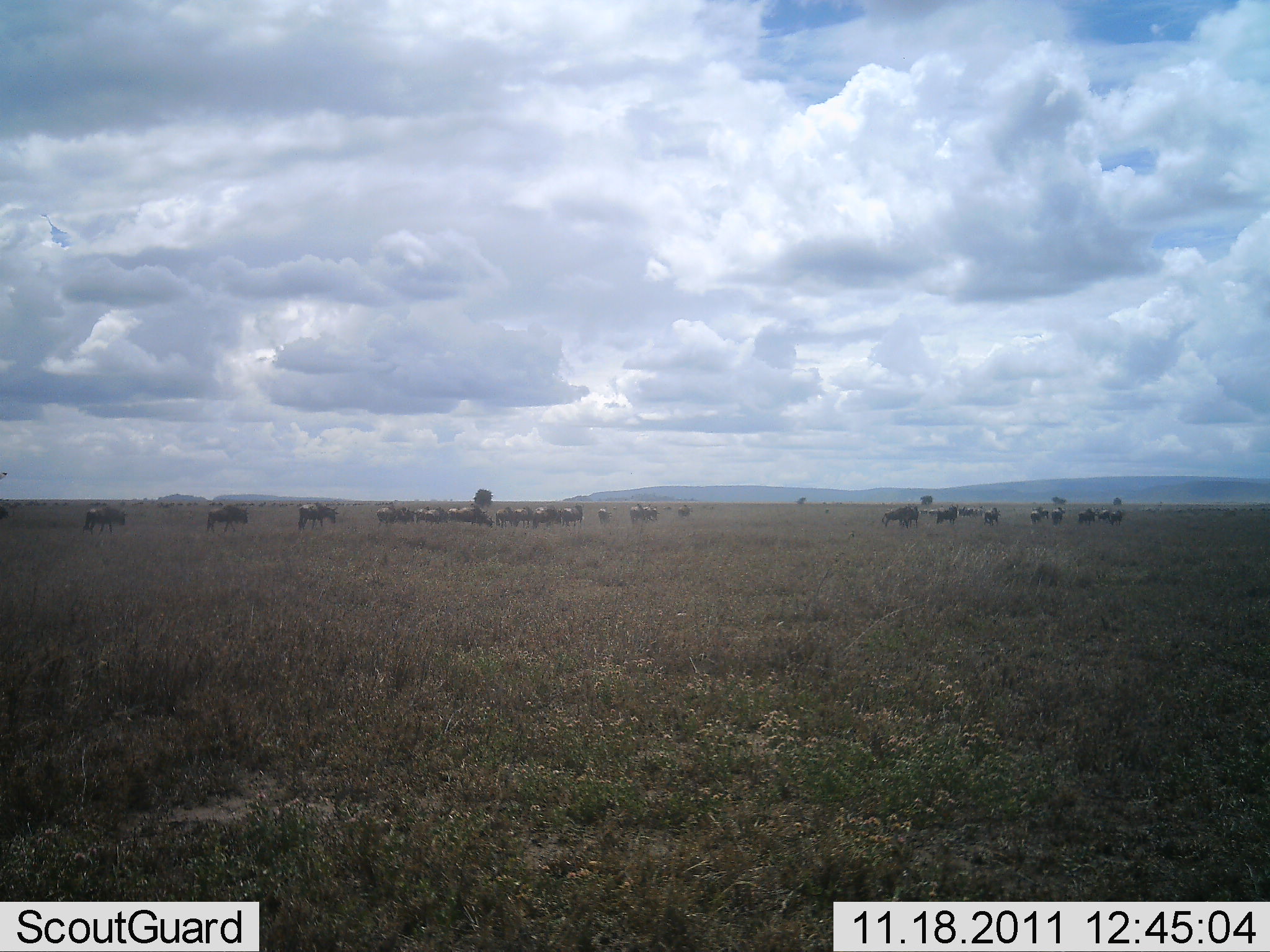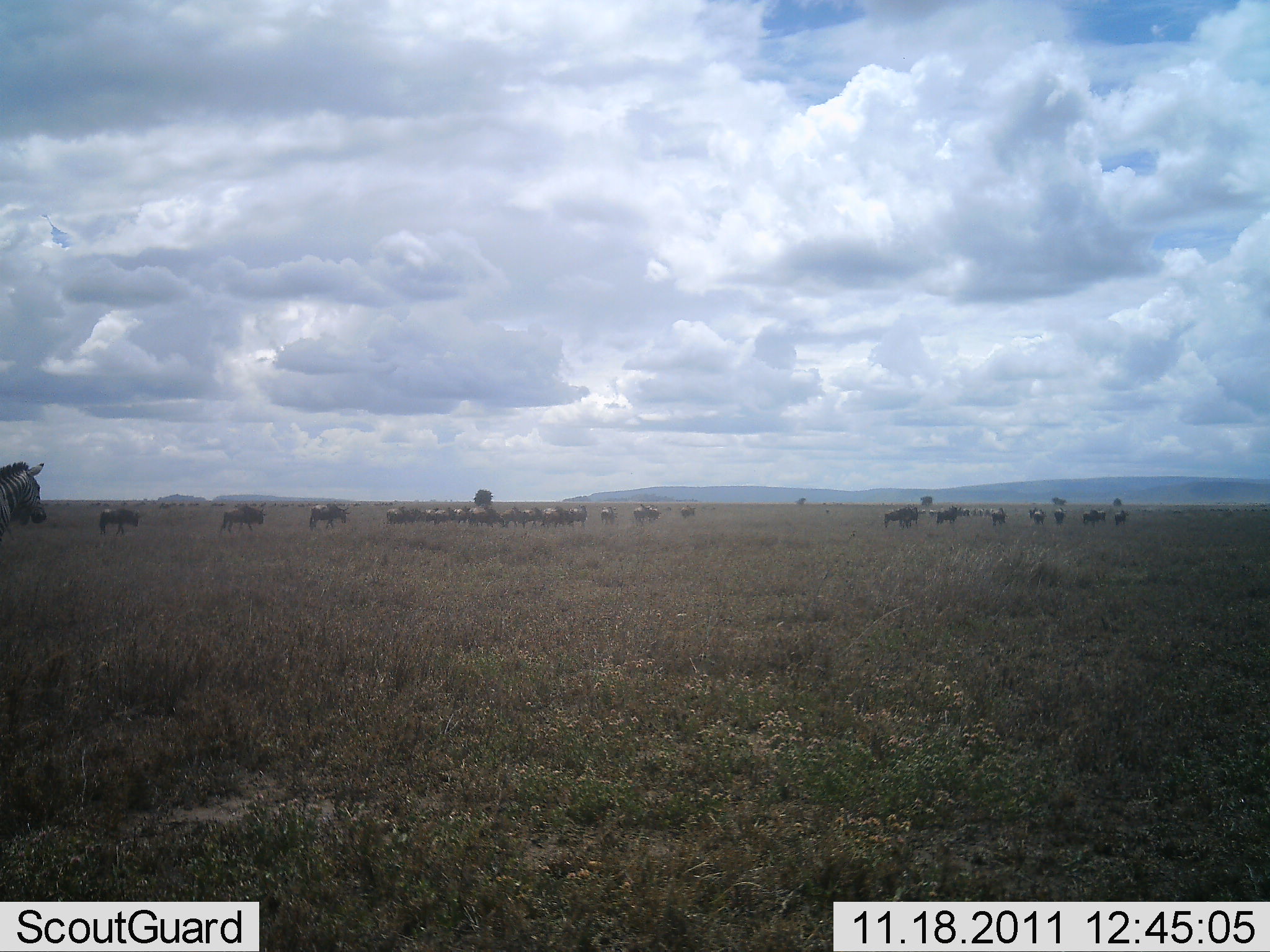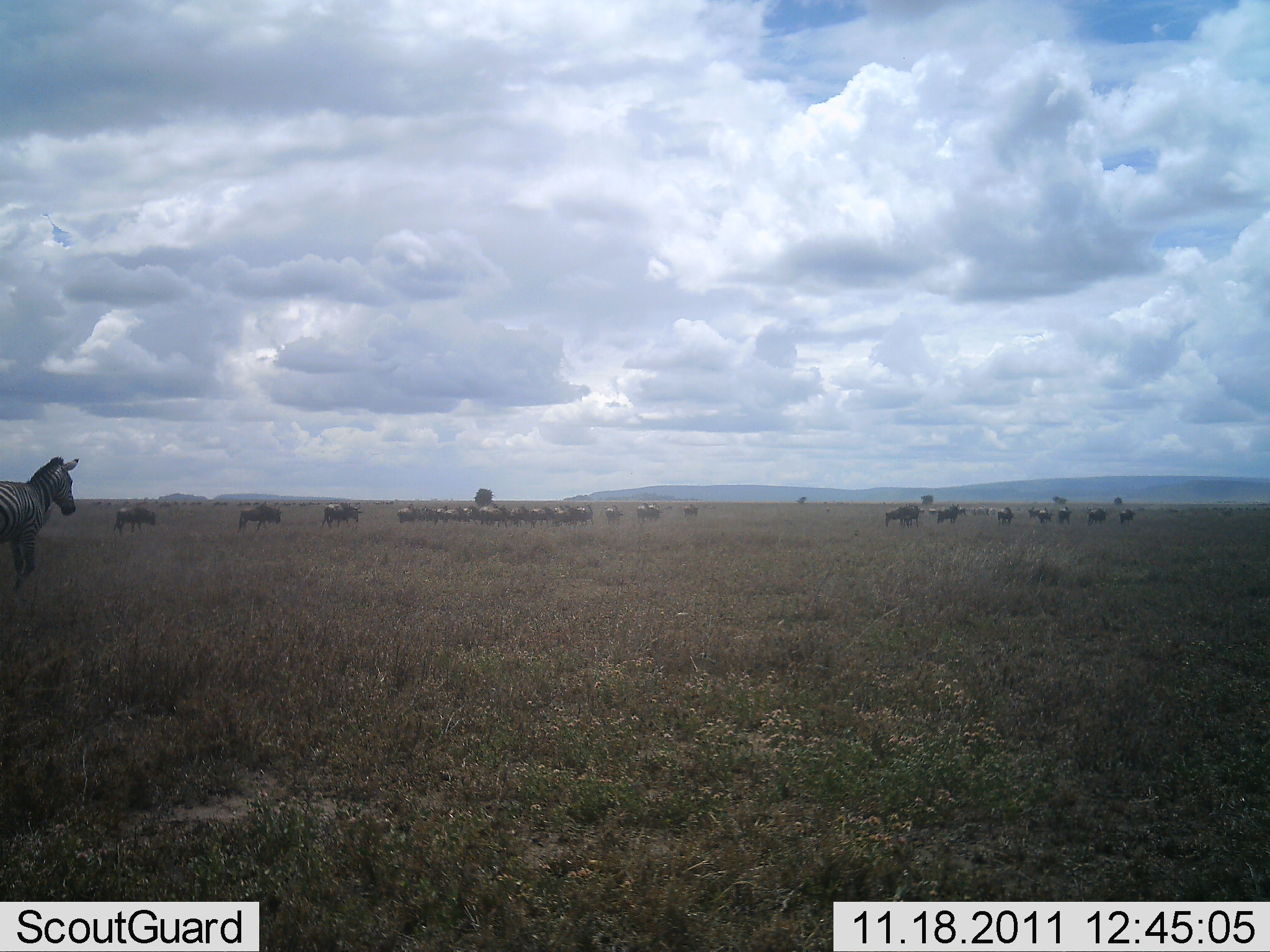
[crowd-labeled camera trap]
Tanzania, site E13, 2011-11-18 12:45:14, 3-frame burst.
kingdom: Animalia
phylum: Chordata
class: Mammalia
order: Artiodactyla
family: Bovidae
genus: Connochaetes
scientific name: Connochaetes taurinus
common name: blue wildebeest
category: wildebeest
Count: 11-50.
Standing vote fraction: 14%.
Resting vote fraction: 0%.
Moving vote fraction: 86%.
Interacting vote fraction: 0%.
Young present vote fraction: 0%.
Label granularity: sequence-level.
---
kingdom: Animalia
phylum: Chordata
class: Mammalia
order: Perissodactyla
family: Equidae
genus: Equus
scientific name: Equus quagga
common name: plains zebra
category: zebra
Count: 1.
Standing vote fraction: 11%.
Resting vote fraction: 0%.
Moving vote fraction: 100%.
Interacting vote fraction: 0%.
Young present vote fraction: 0%.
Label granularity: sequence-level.